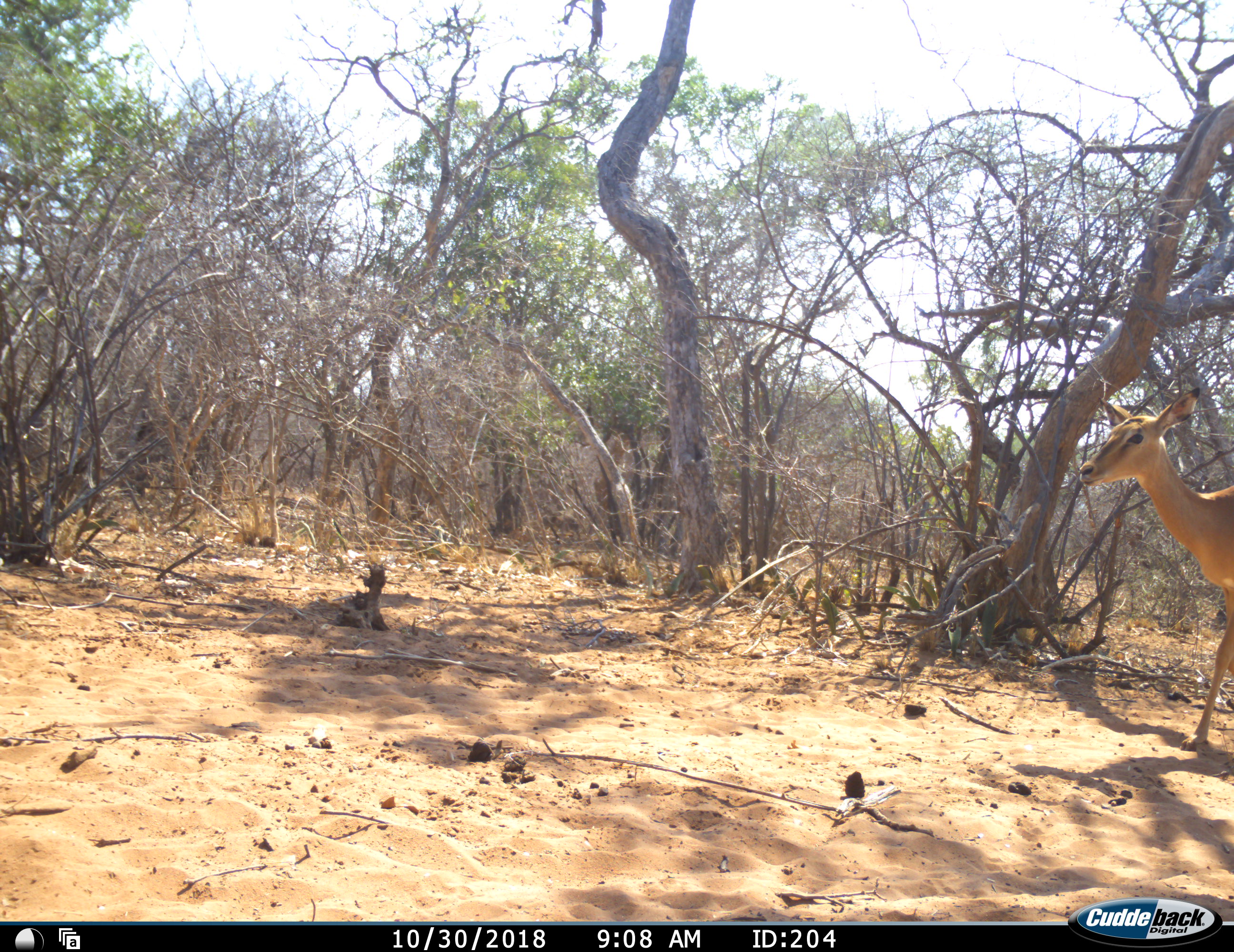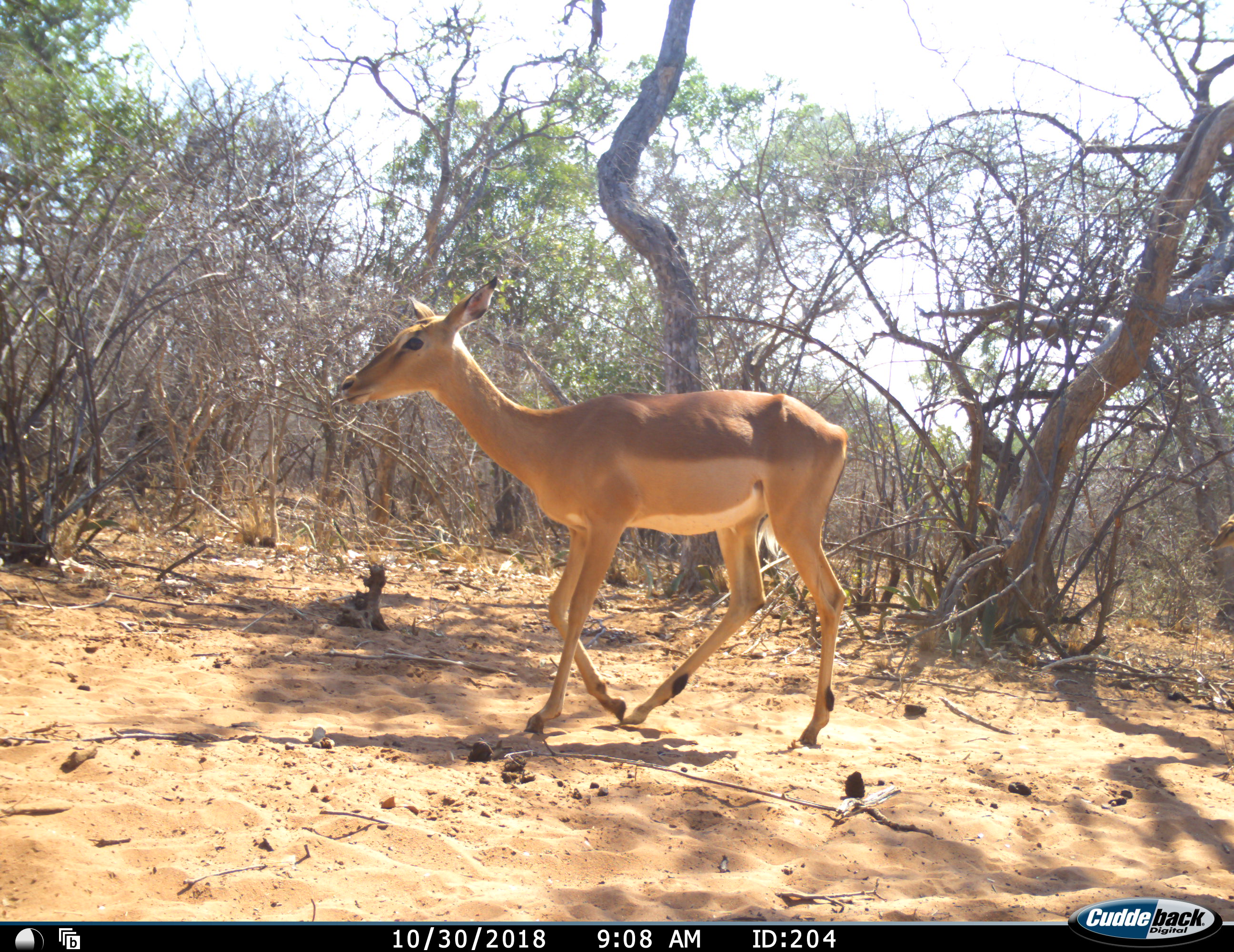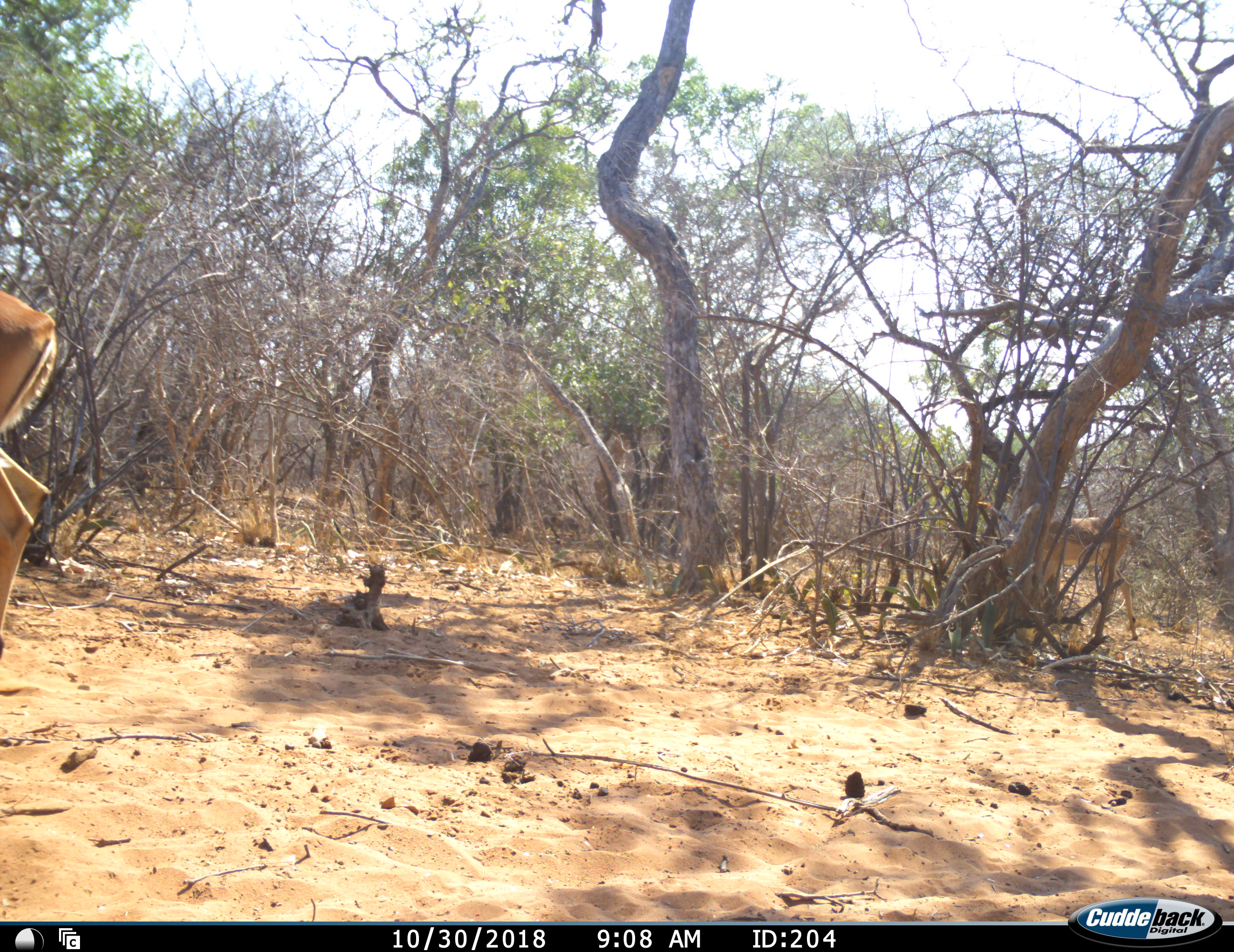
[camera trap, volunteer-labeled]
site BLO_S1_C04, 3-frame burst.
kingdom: Animalia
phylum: Chordata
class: Mammalia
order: Artiodactyla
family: Bovidae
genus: Aepyceros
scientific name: Aepyceros melampus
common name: impala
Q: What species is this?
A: Impala (Aepyceros melampus).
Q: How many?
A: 2.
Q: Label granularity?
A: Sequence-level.